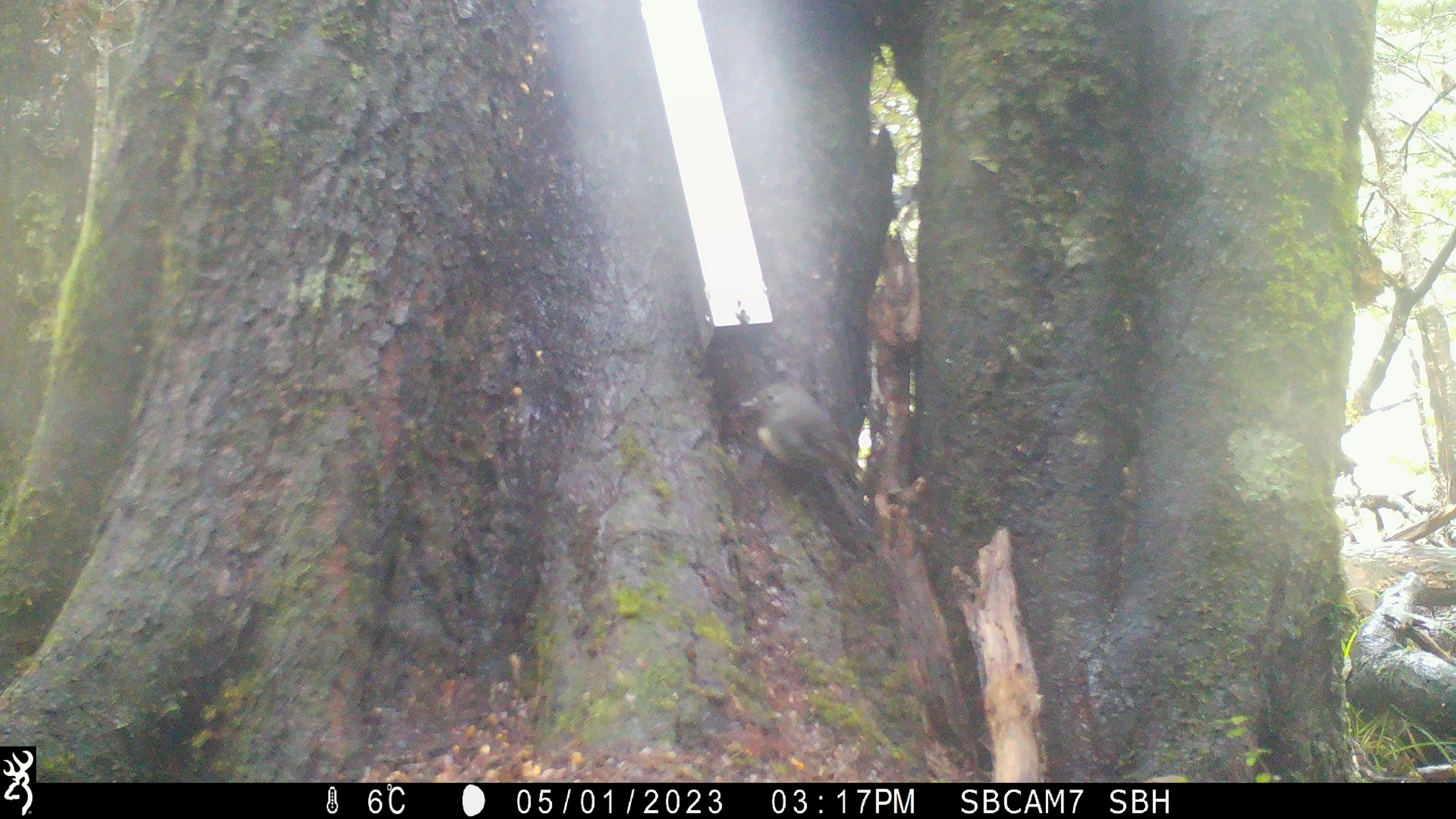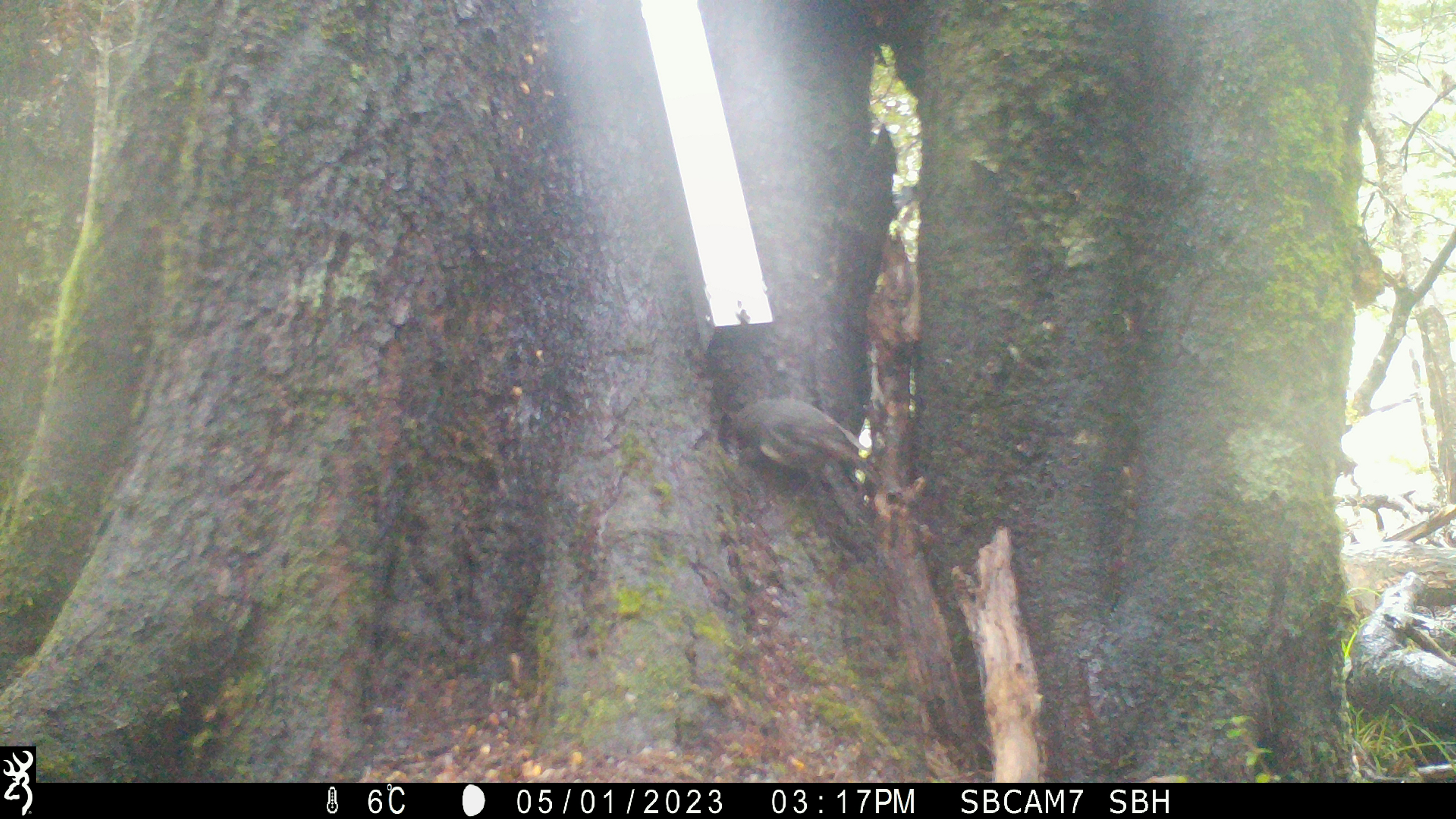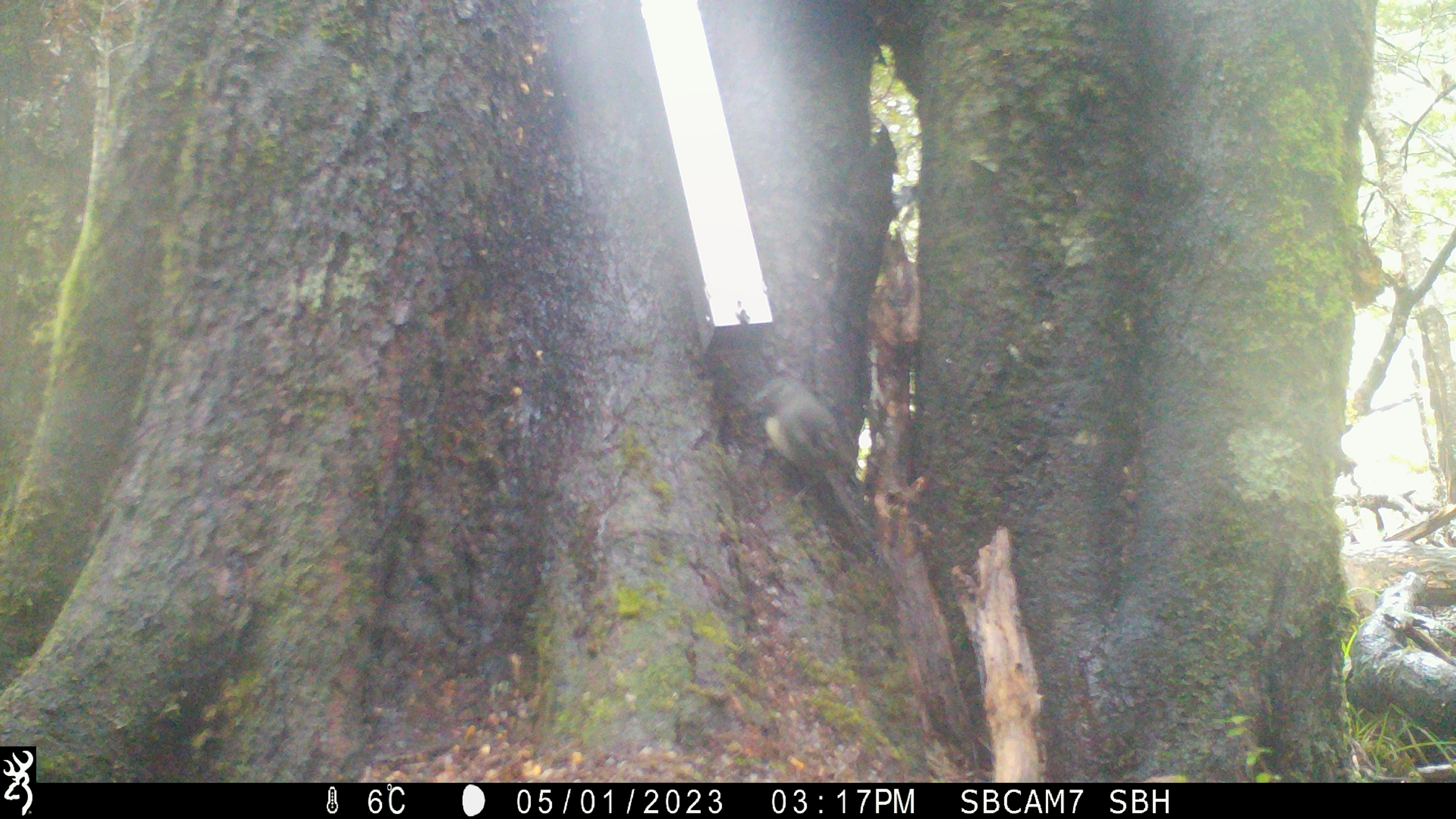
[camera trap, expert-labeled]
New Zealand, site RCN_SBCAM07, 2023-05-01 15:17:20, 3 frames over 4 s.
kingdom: Animalia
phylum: Chordata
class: Aves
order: Passeriformes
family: Petroicidae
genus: Petroica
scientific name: Petroica australis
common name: new zealand robin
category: robin